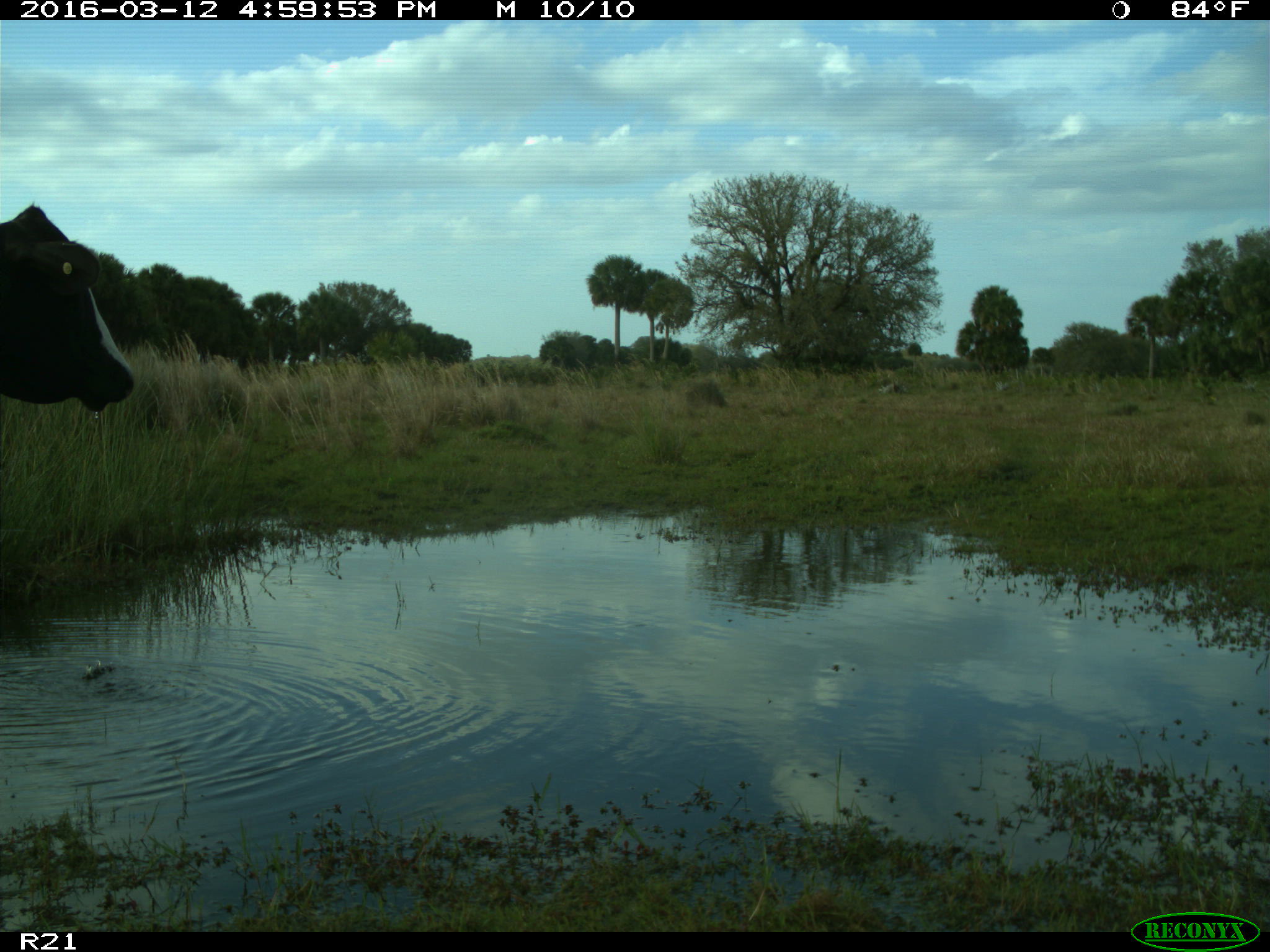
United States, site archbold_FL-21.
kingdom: Animalia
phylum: Chordata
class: Mammalia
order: Artiodactyla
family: Bovidae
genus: Bos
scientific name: Bos taurus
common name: domestic cow